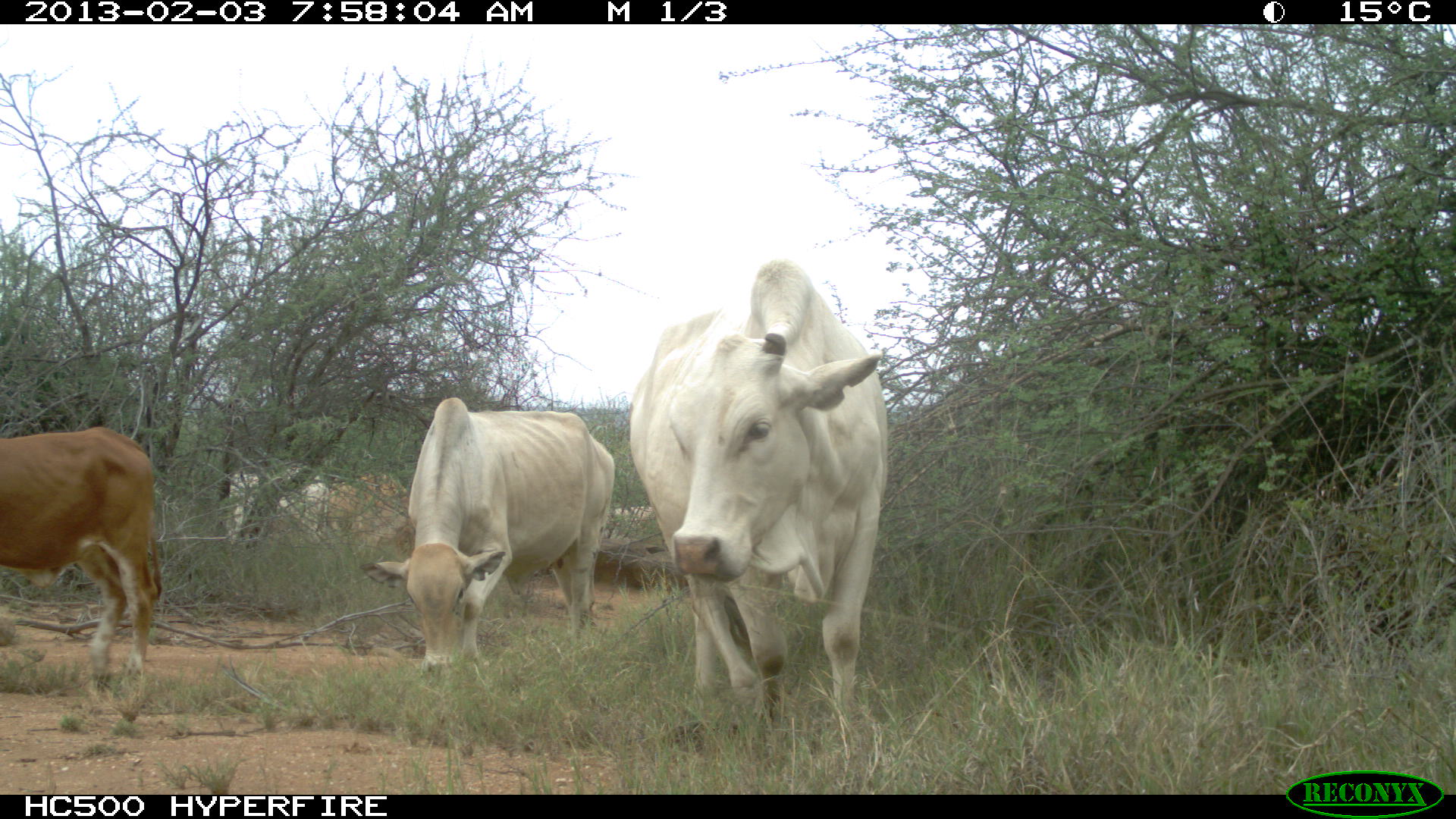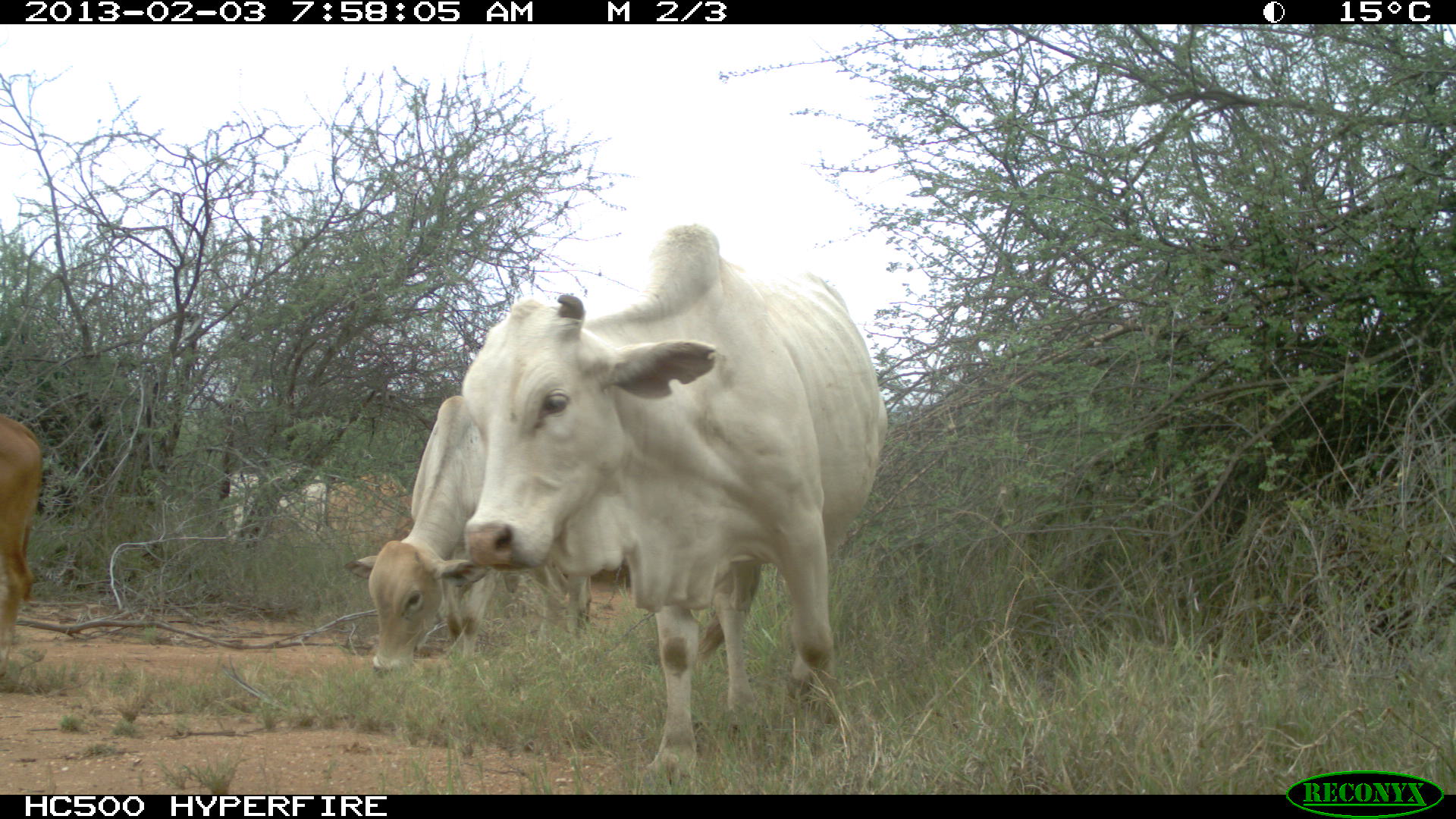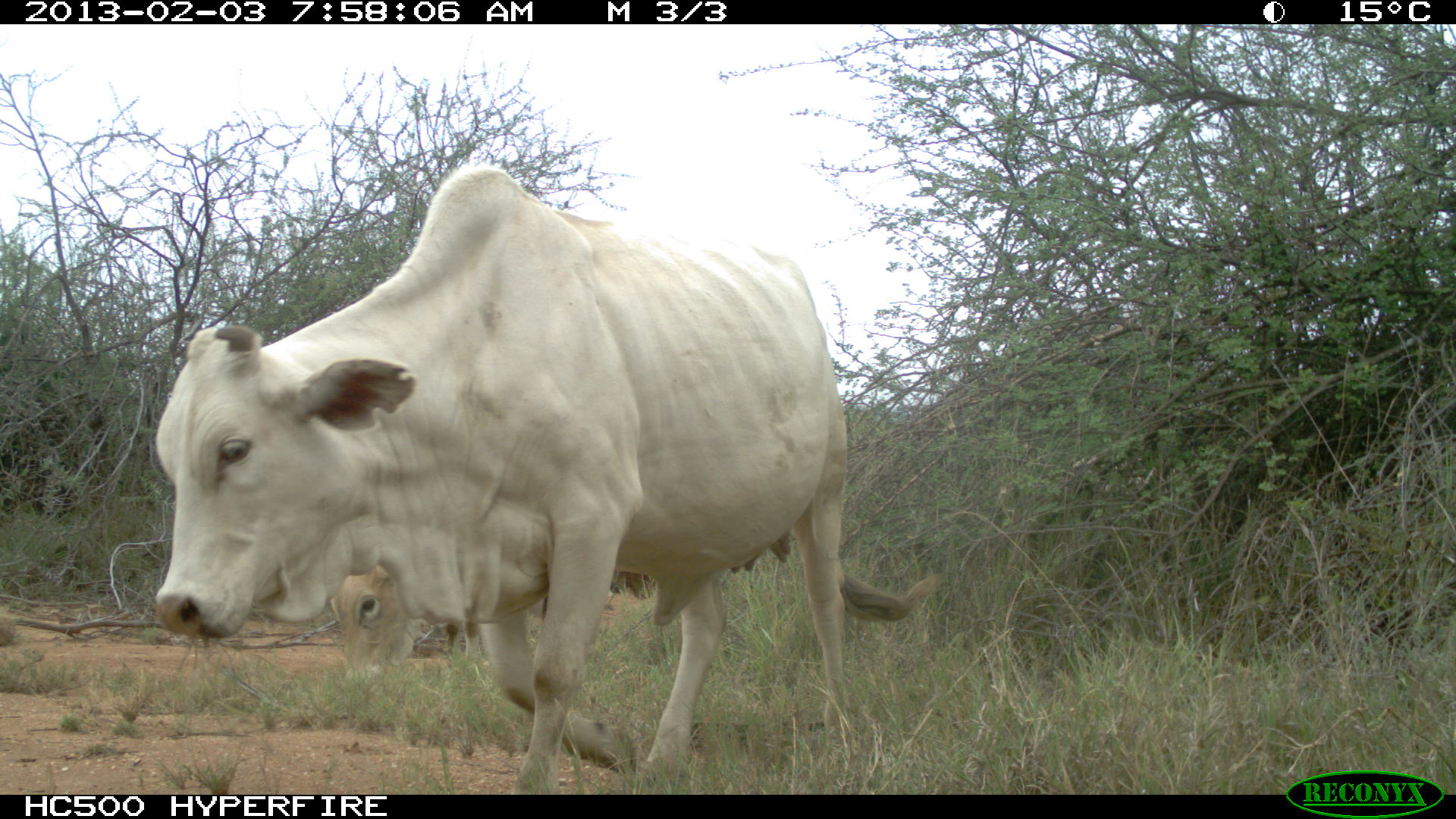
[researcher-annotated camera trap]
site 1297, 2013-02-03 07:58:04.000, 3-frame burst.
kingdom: Animalia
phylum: Chordata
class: Mammalia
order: Artiodactyla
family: Bovidae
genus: Bos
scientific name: Bos taurus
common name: domestic cattle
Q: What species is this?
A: Bos taurus (domestic cattle).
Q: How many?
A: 6.